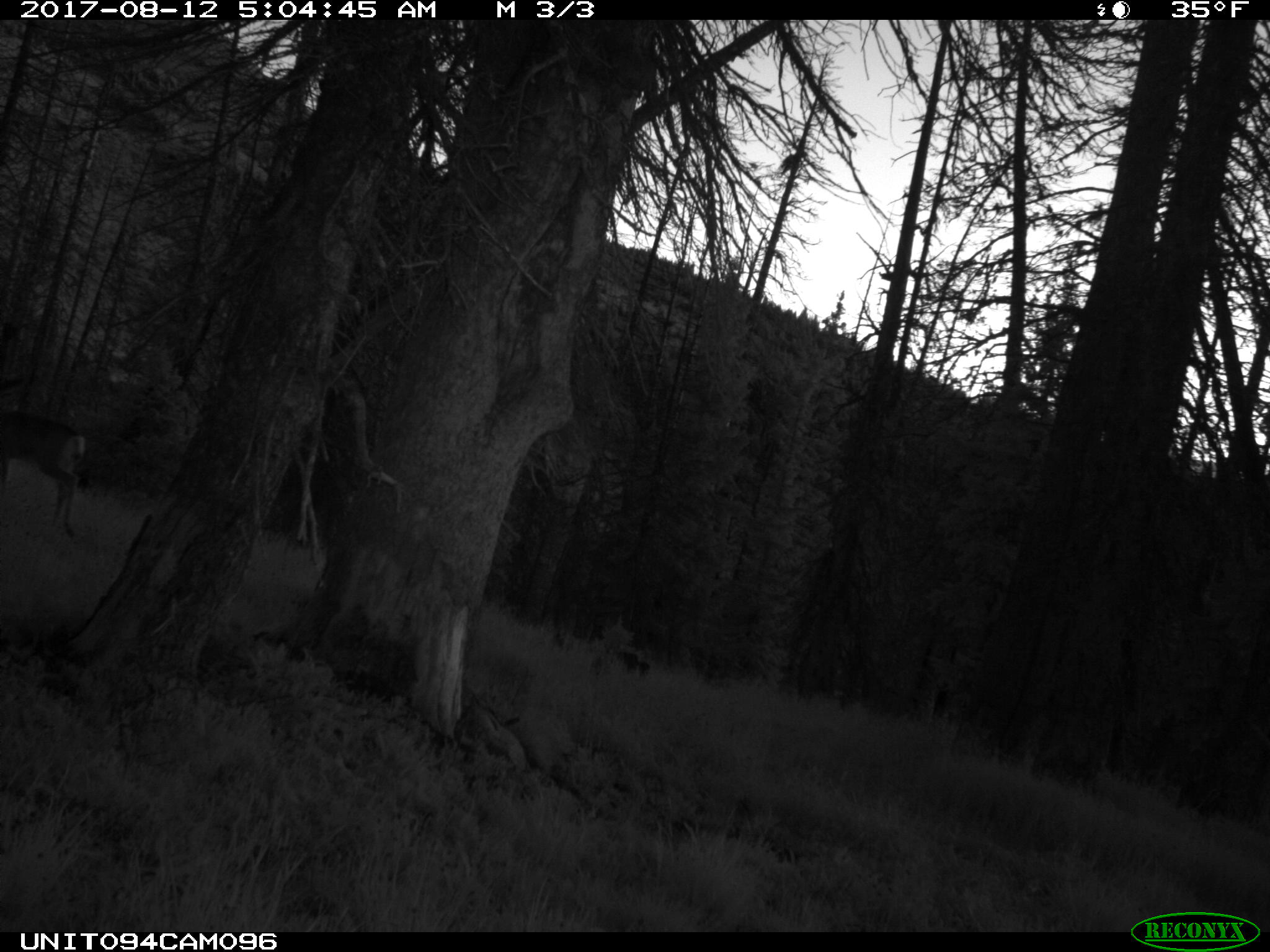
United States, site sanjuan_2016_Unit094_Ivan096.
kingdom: Animalia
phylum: Chordata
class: Mammalia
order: Artiodactyla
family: Cervidae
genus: Odocoileus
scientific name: Odocoileus hemionus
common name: mule deer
Odocoileus hemionus (mule deer).